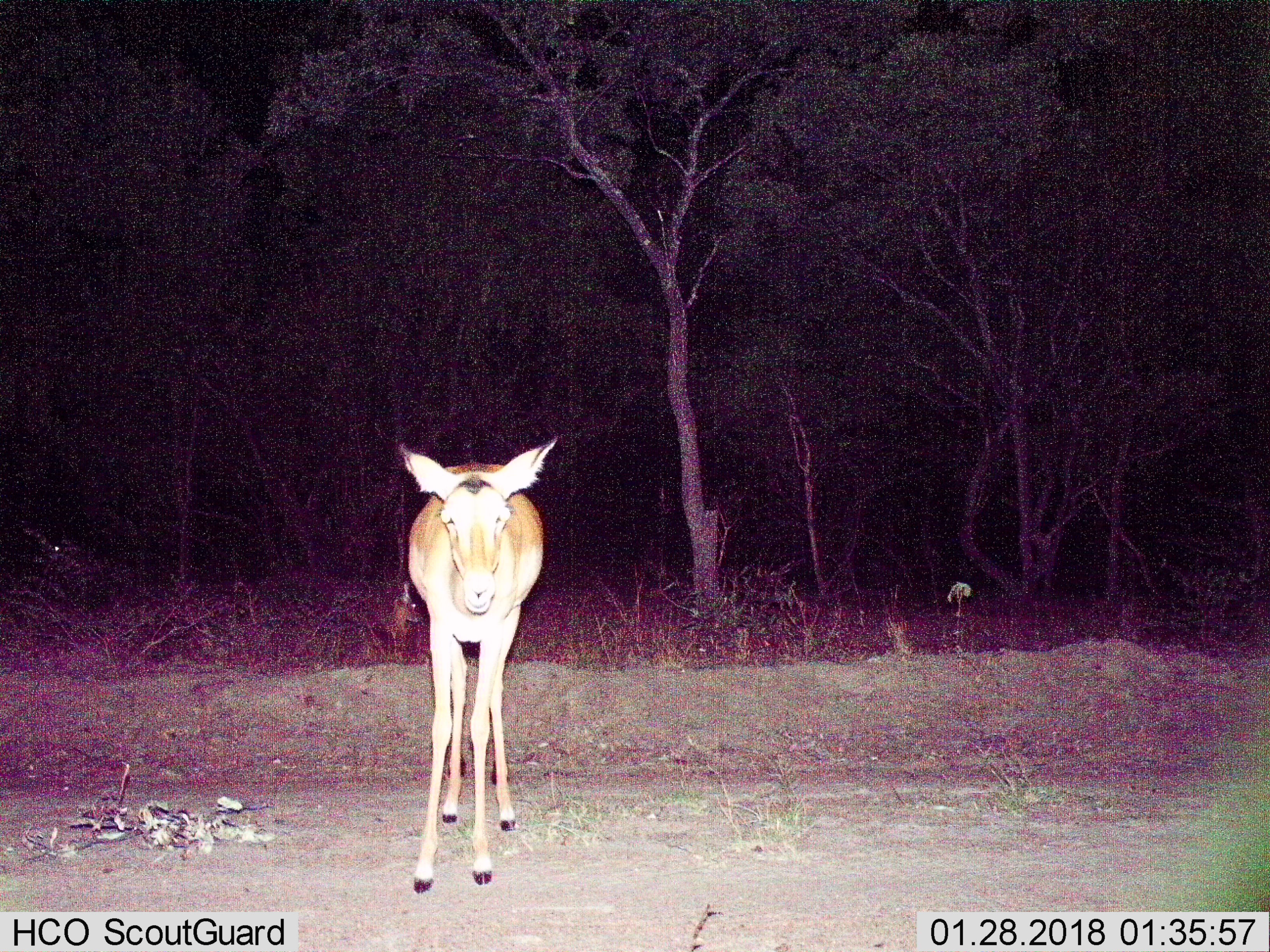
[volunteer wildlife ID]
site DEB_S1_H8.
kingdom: Animalia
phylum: Chordata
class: Mammalia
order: Artiodactyla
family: Bovidae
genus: Aepyceros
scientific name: Aepyceros melampus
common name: impala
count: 1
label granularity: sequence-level